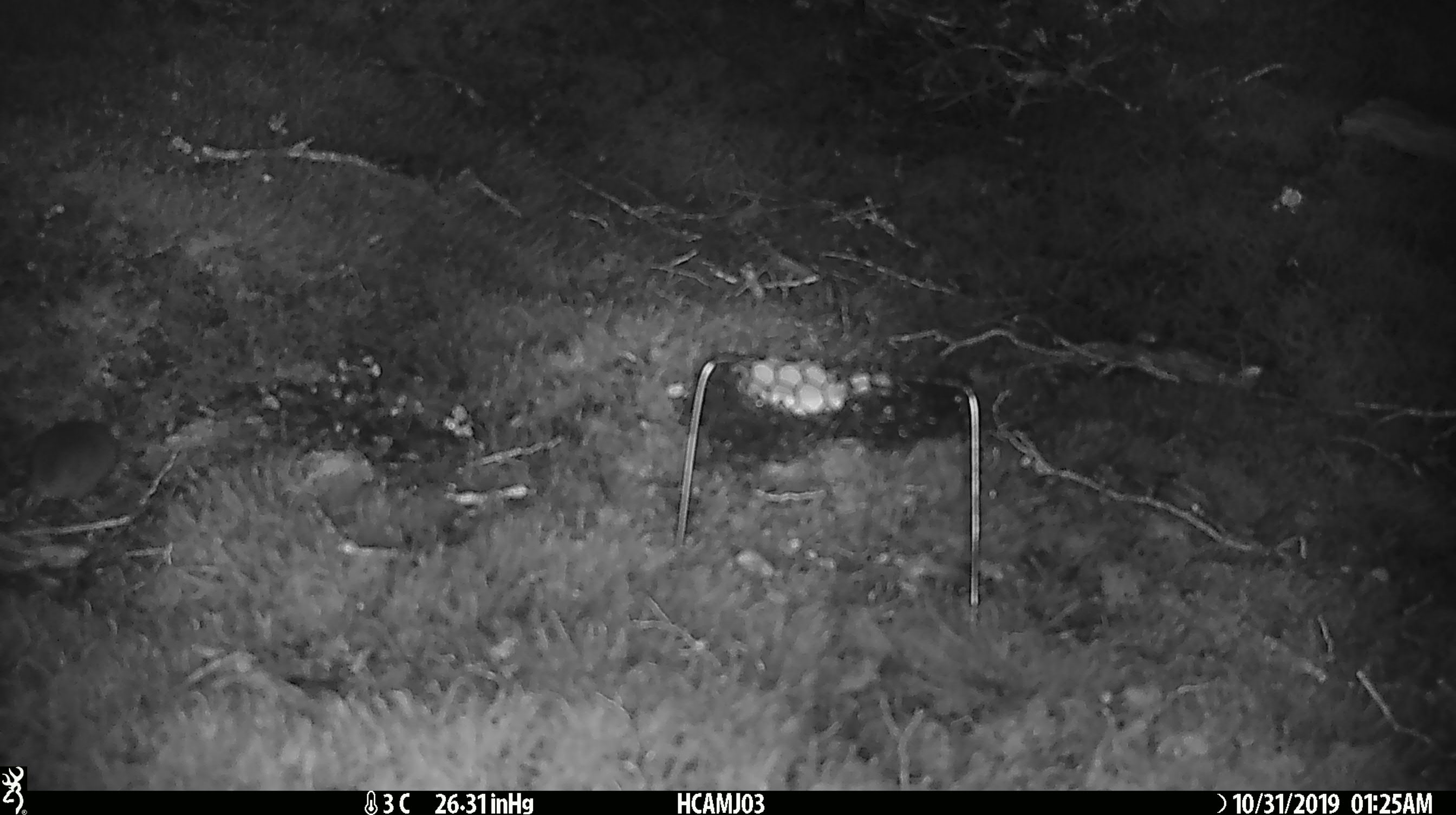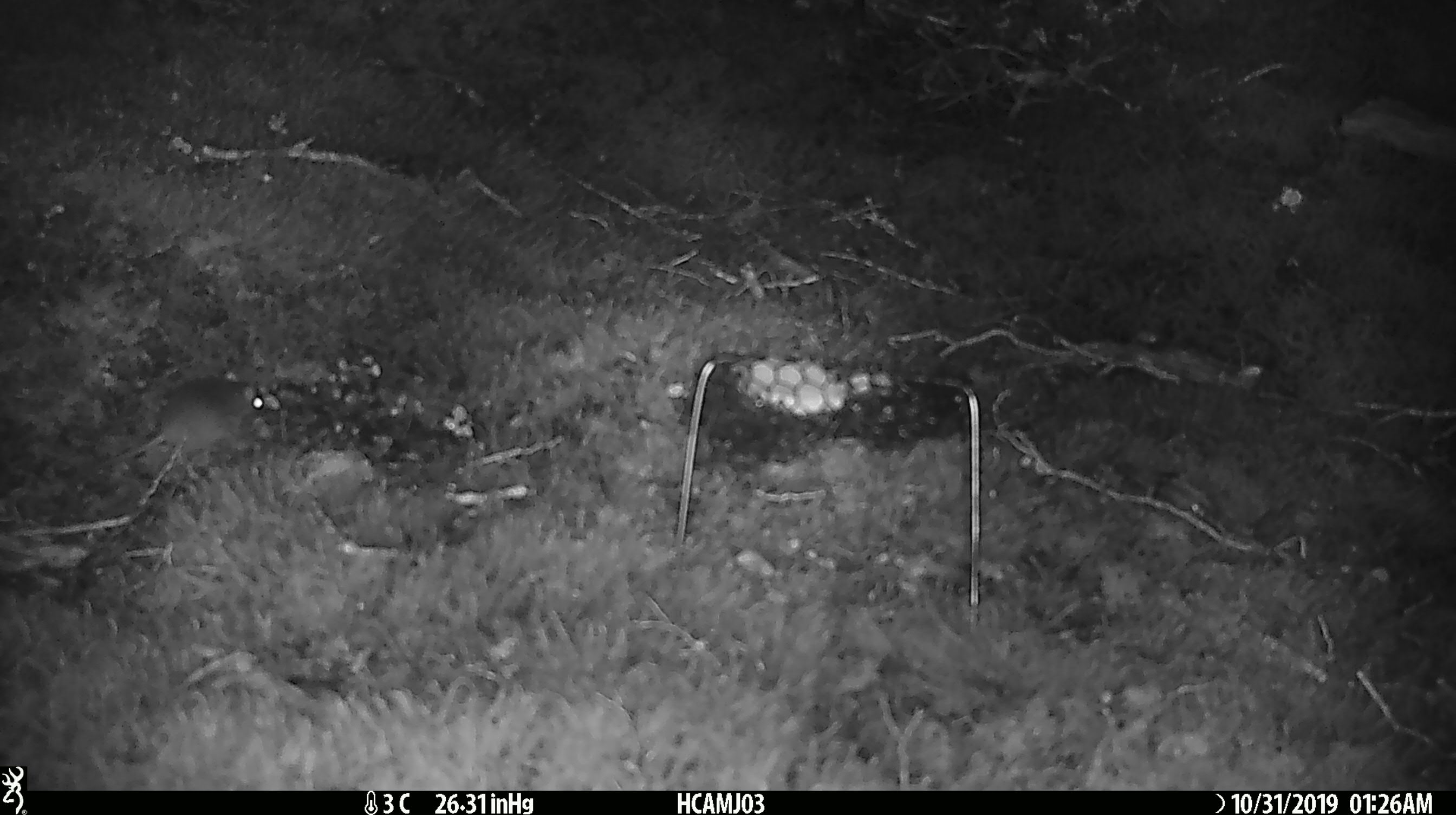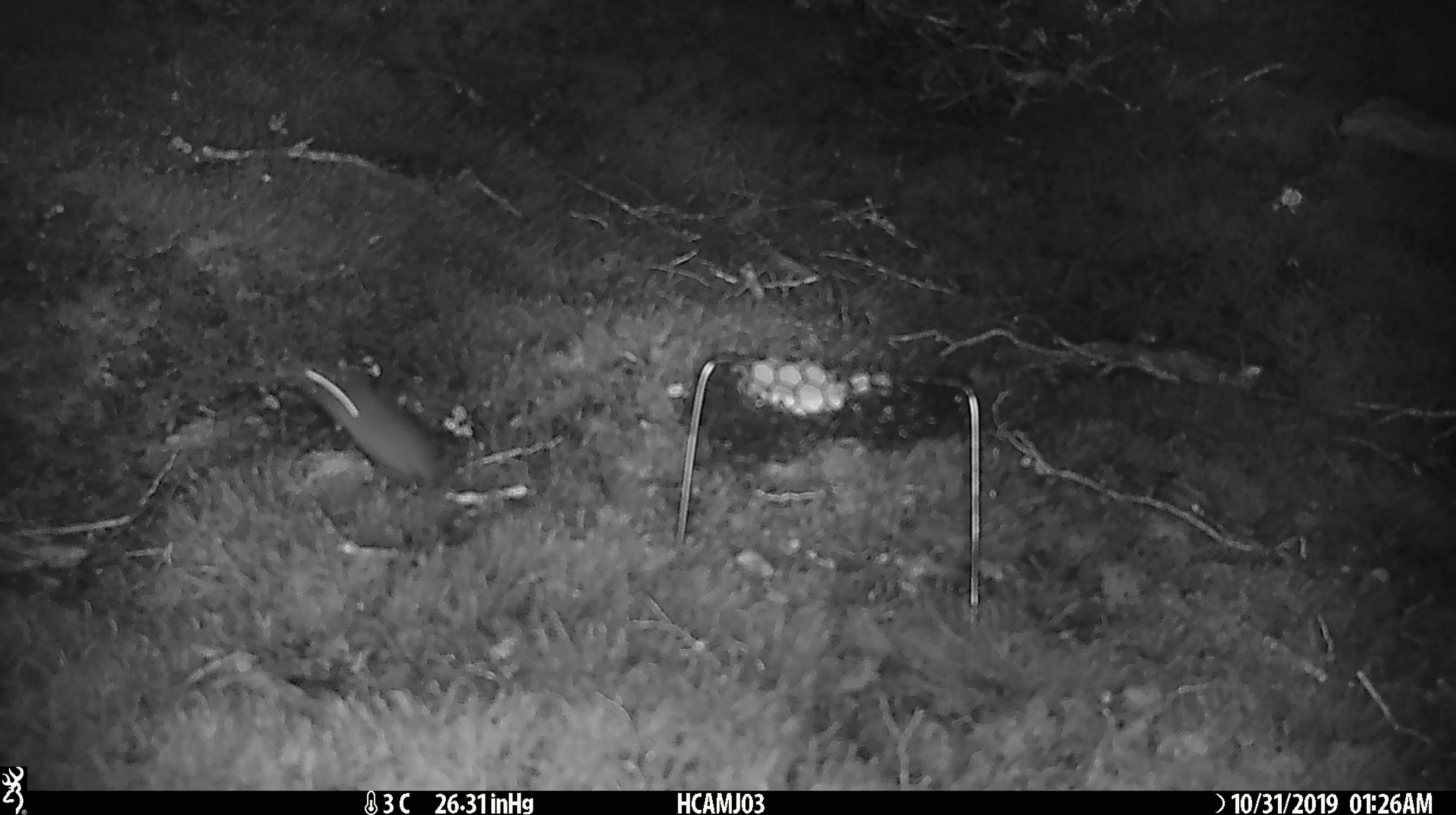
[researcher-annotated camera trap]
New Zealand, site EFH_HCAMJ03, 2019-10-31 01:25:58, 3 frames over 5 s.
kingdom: Animalia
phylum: Chordata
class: Mammalia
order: Rodentia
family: Muridae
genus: Mus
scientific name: Mus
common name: mouse